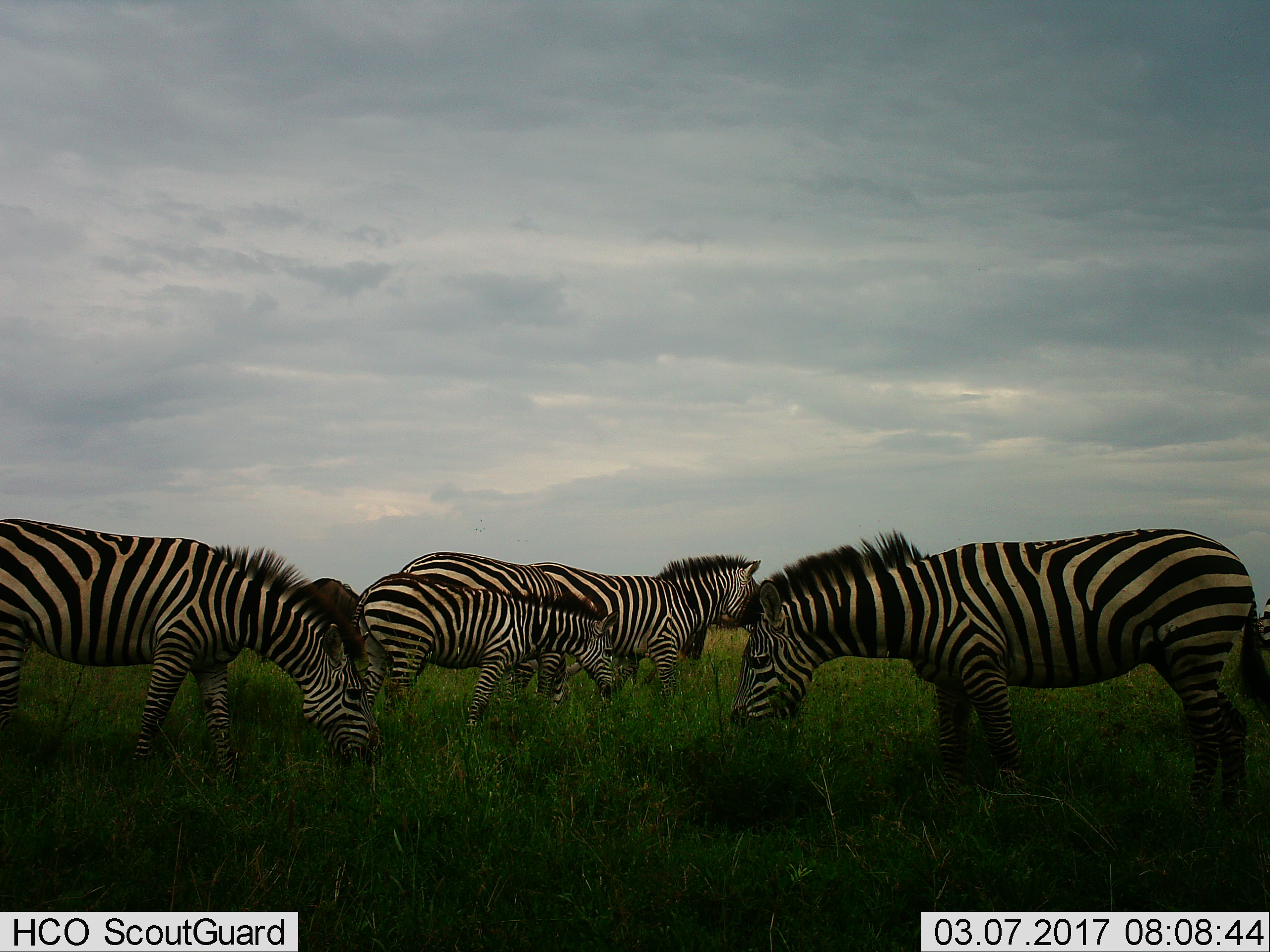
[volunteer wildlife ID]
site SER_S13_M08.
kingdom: Animalia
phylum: Chordata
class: Mammalia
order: Artiodactyla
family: Bovidae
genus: Connochaetes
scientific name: Connochaetes taurinus taurinus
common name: blue wildebeest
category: wildebeestblue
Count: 1.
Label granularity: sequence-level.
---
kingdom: Animalia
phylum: Chordata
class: Mammalia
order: Perissodactyla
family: Equidae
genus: Equus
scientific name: Equus quagga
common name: plains zebra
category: zebraplains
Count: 6.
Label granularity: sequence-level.